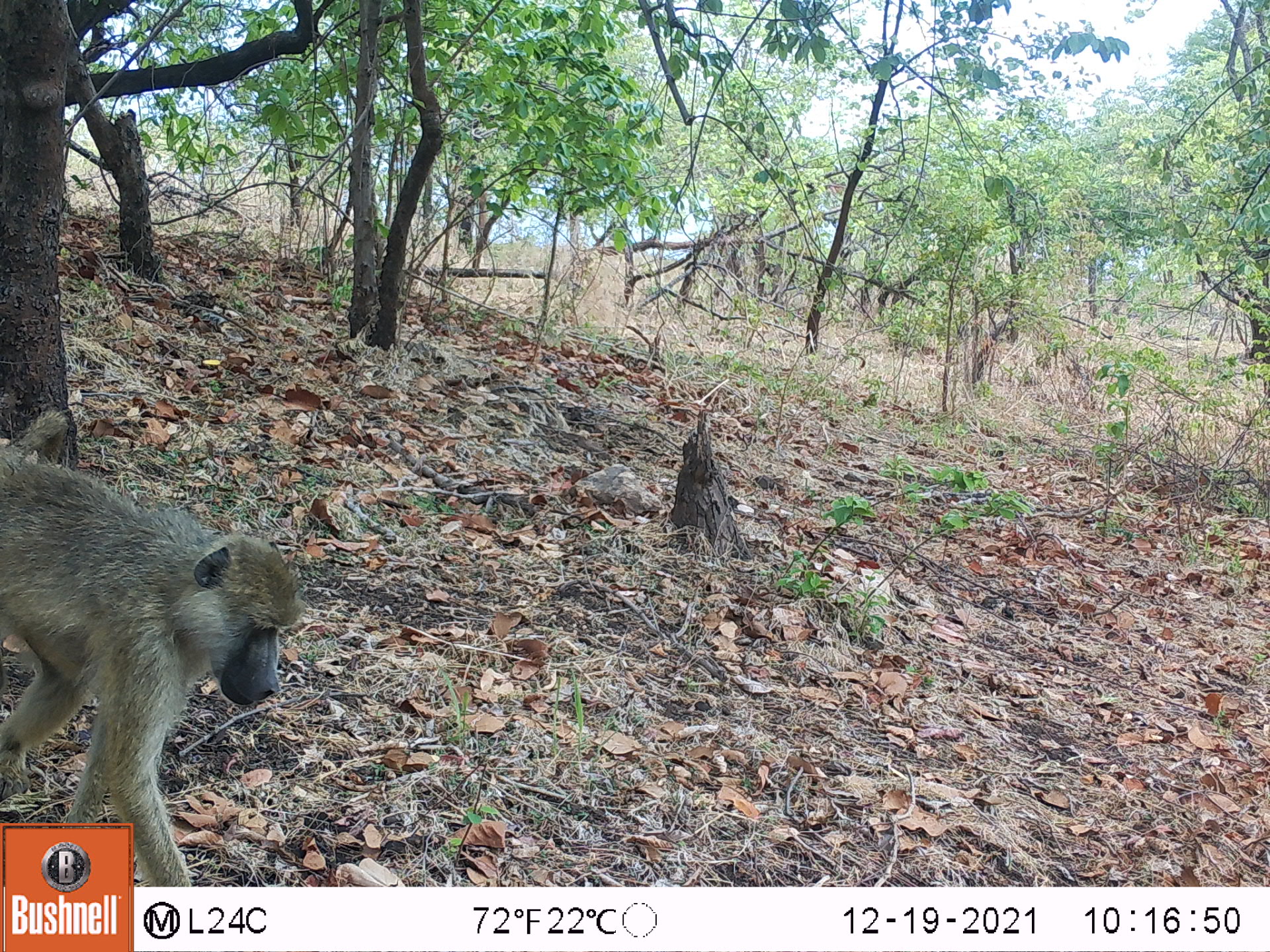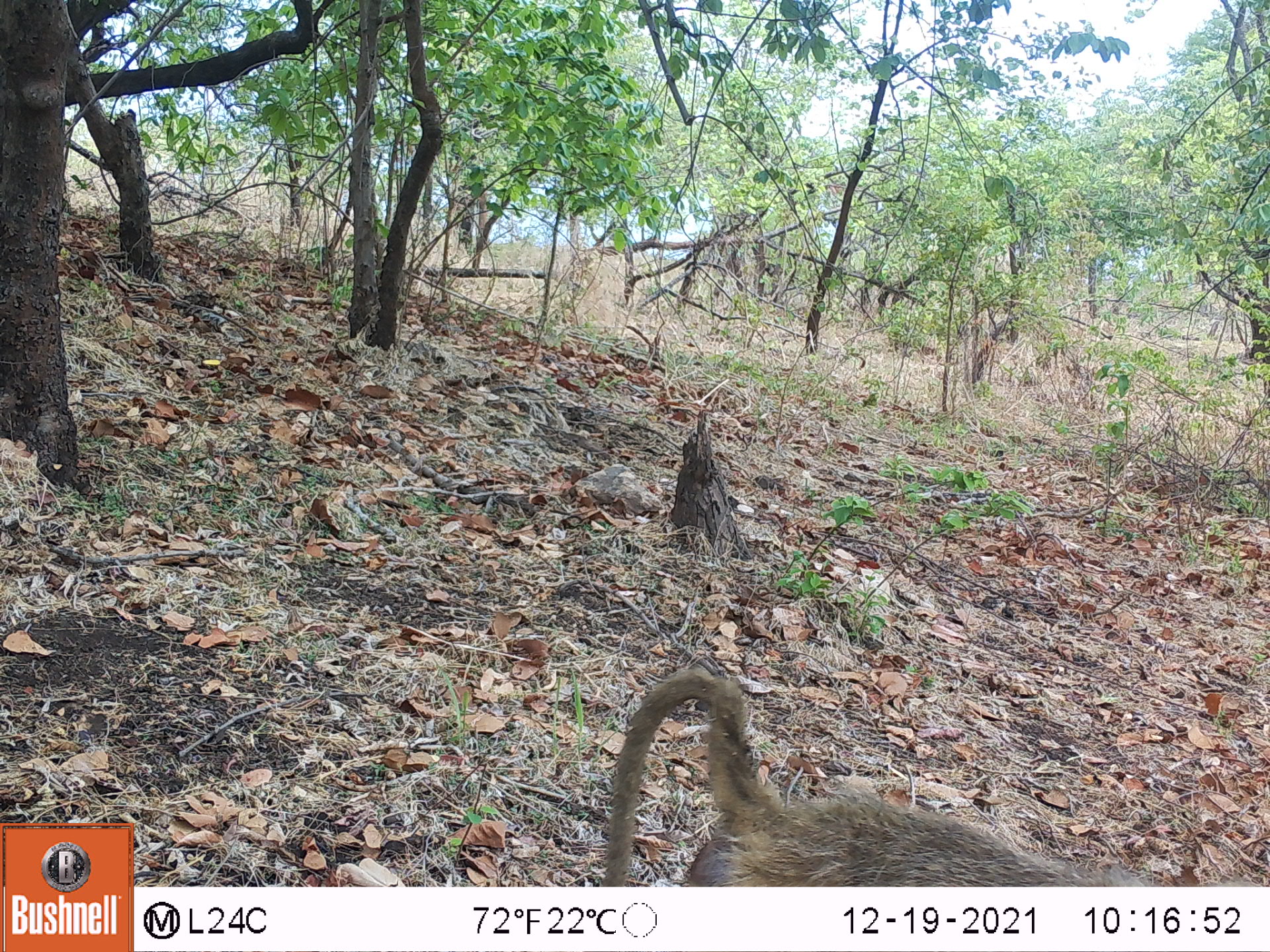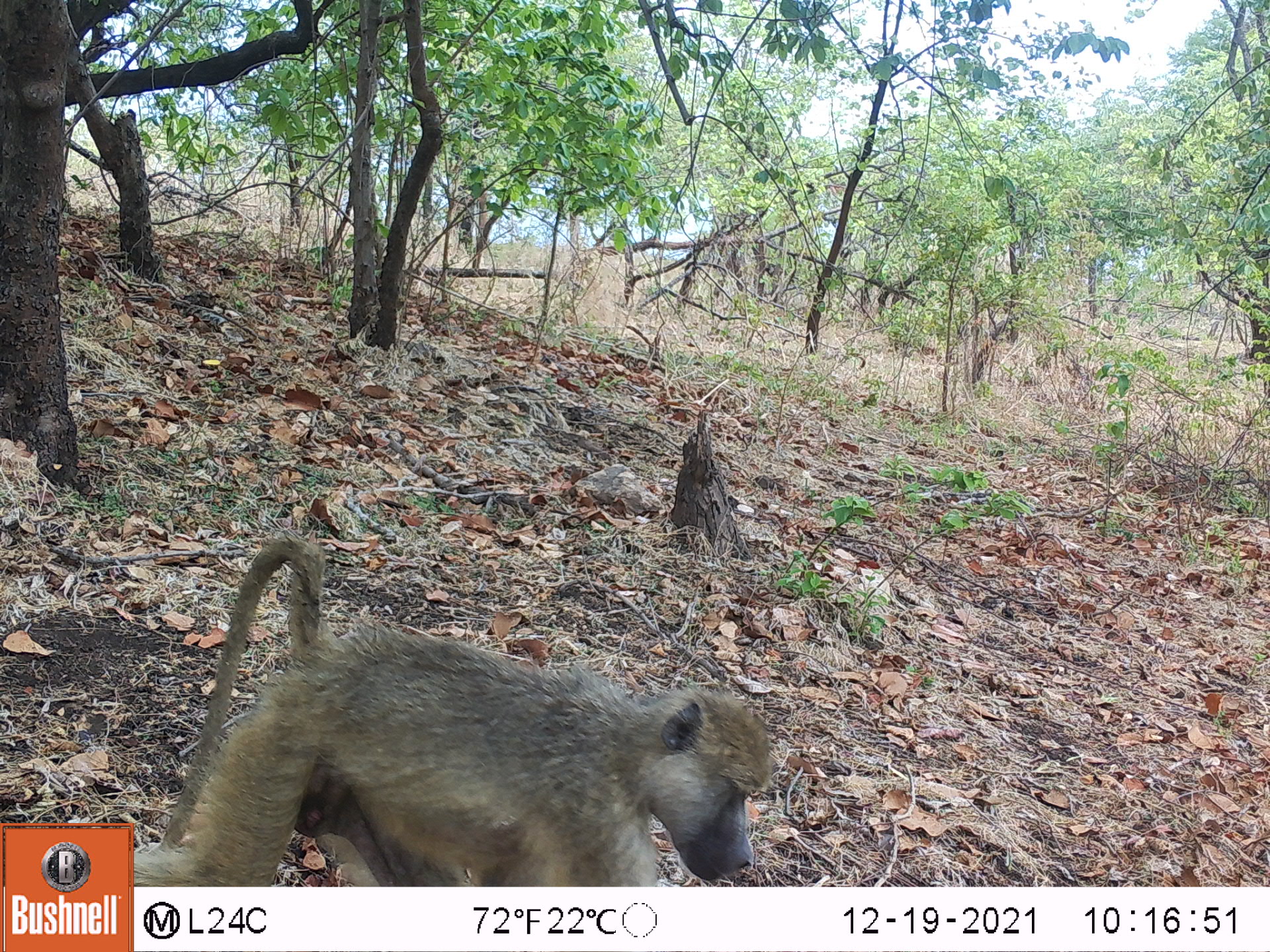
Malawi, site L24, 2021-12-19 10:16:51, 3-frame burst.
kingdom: Animalia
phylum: Chordata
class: Mammalia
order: Primates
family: Cercopithecidae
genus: Papio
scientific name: Papio cynocephalus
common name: yellow baboon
Yellow baboon (Papio cynocephalus), count 1.